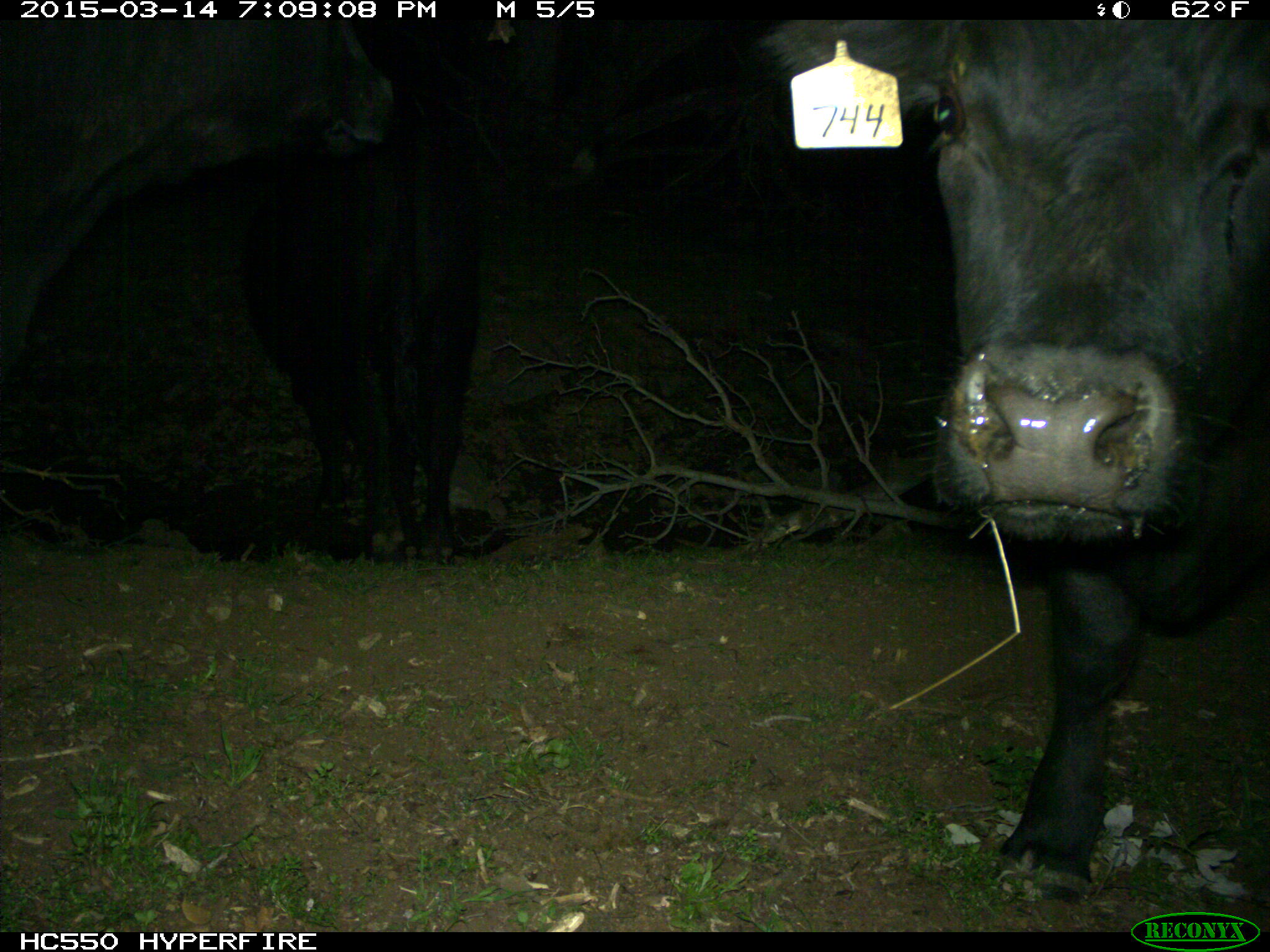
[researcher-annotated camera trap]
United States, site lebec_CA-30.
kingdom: Animalia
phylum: Chordata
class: Mammalia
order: Artiodactyla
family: Bovidae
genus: Bos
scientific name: Bos taurus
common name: domestic cow